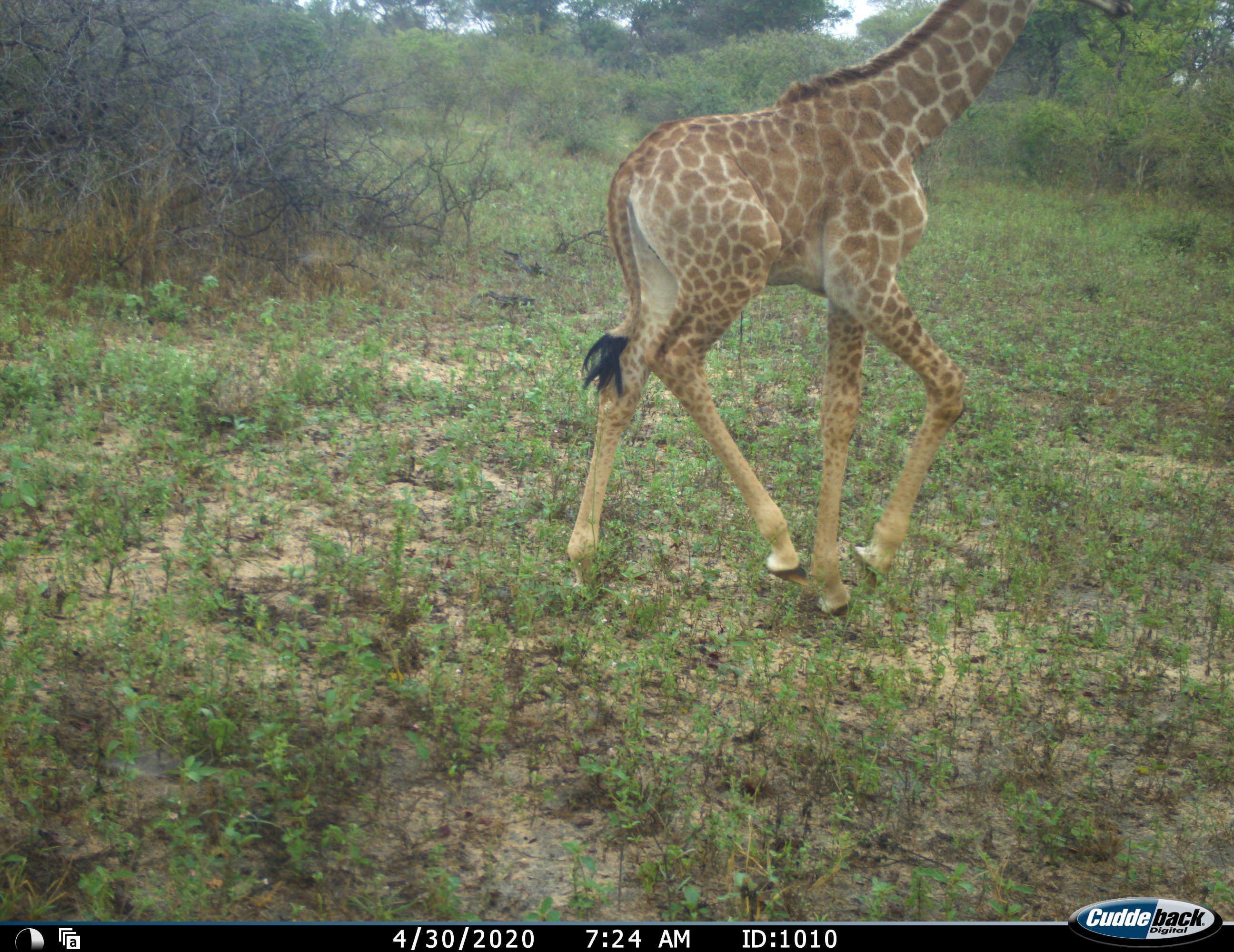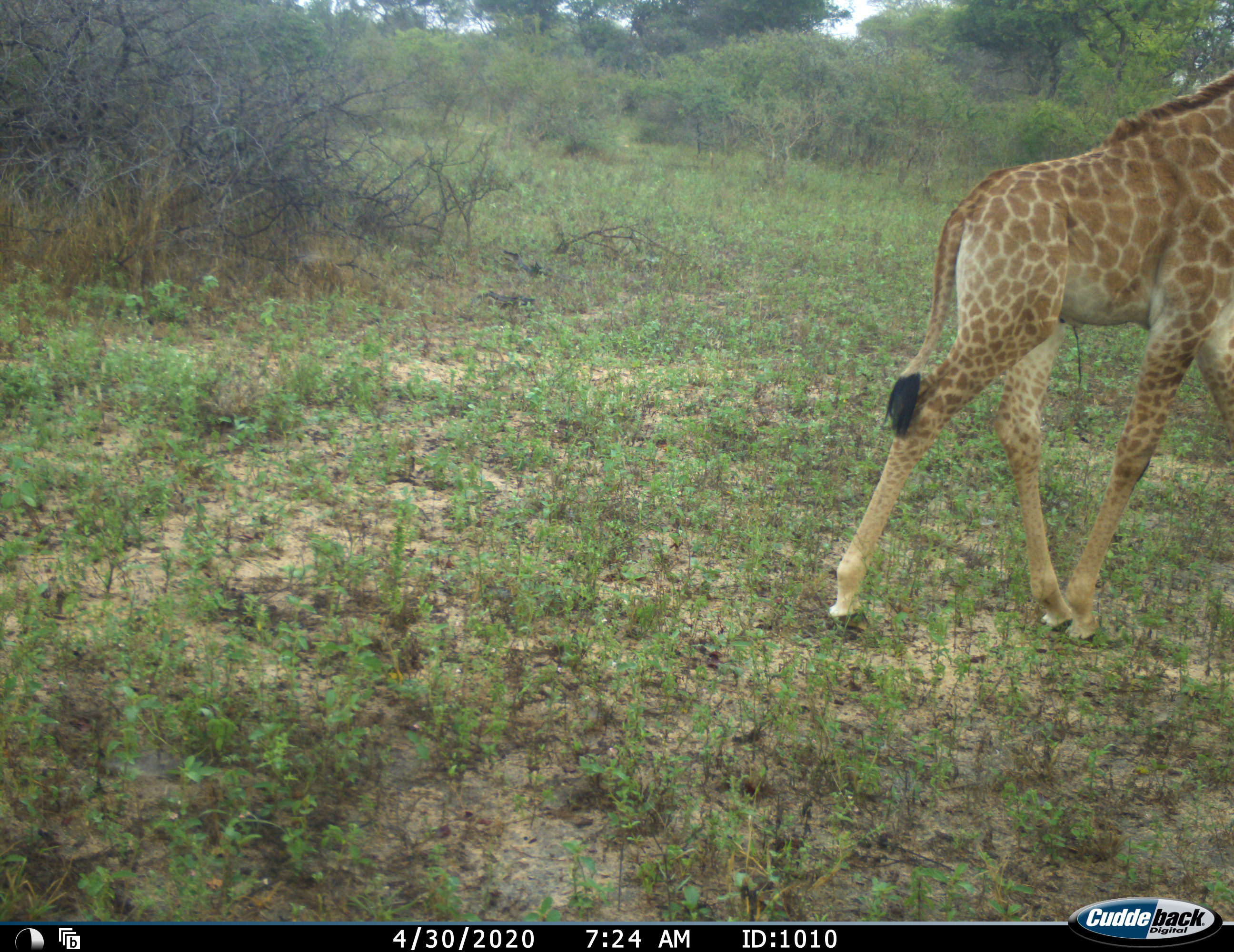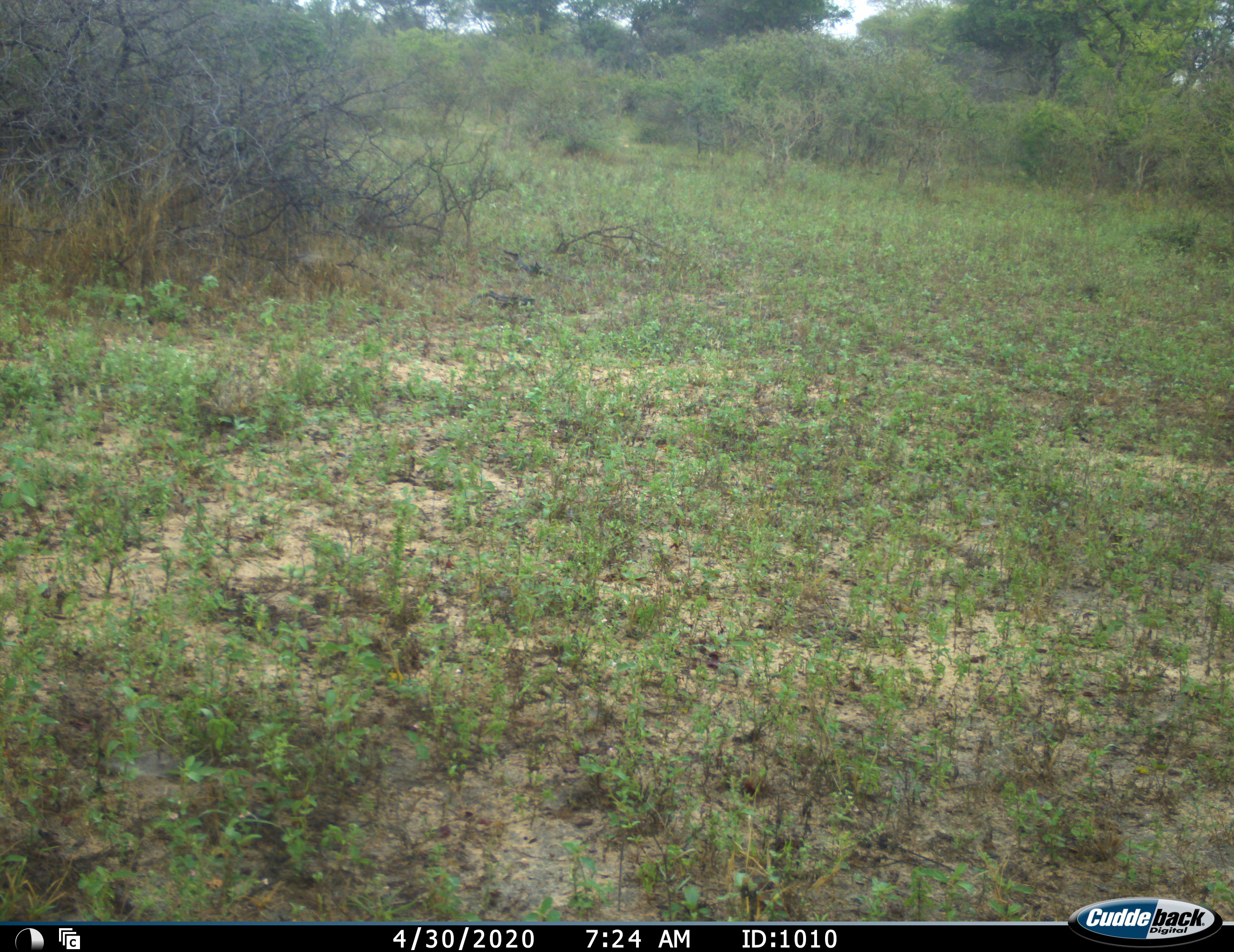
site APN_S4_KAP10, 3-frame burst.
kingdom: Animalia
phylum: Chordata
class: Mammalia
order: Artiodactyla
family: Giraffidae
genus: Giraffa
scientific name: Giraffa camelopardalis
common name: giraffe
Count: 1.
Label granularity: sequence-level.